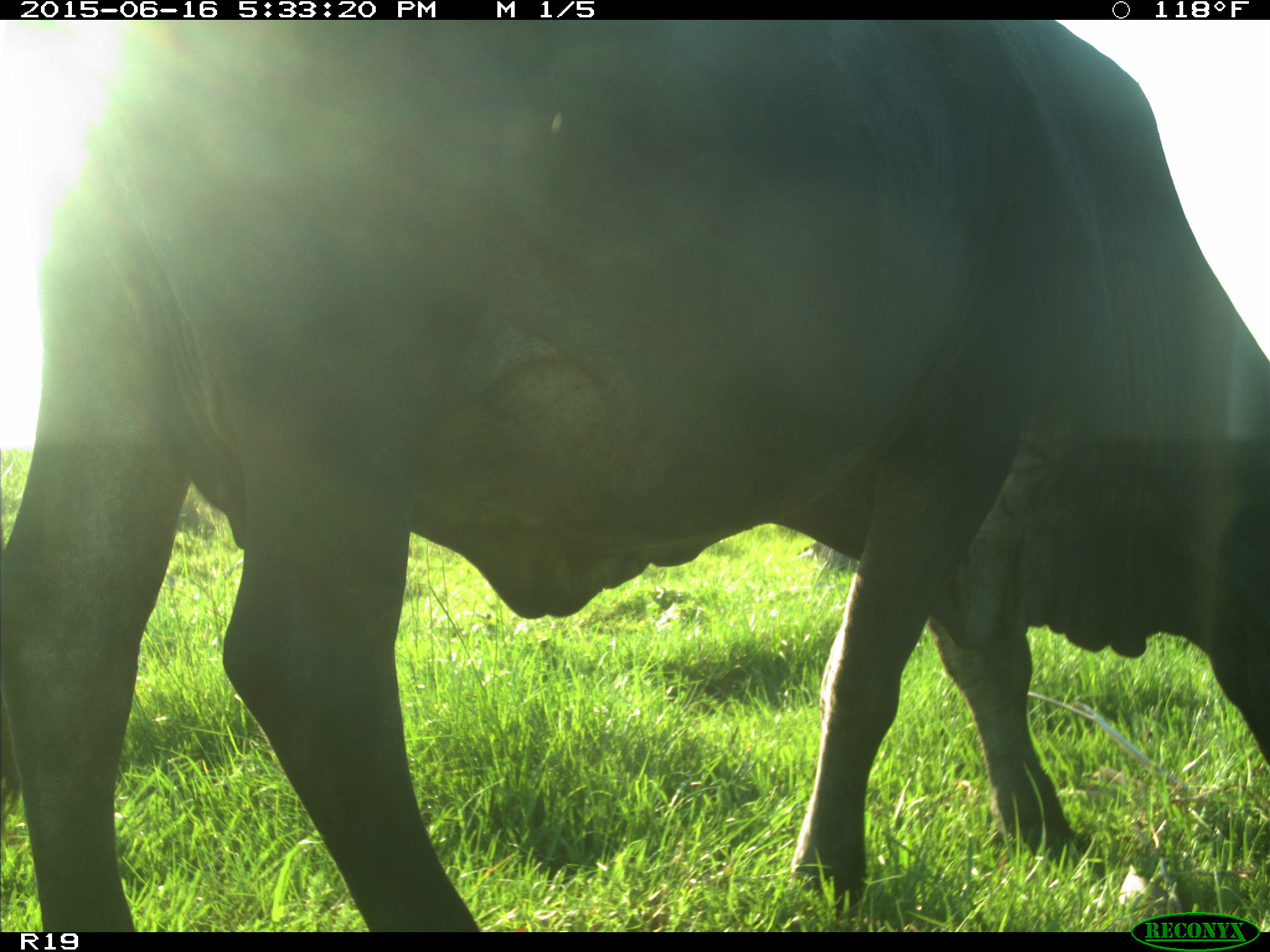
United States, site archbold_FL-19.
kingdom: Animalia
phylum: Chordata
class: Mammalia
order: Artiodactyla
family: Bovidae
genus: Bos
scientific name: Bos taurus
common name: domestic cow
Bos taurus (domestic cow).